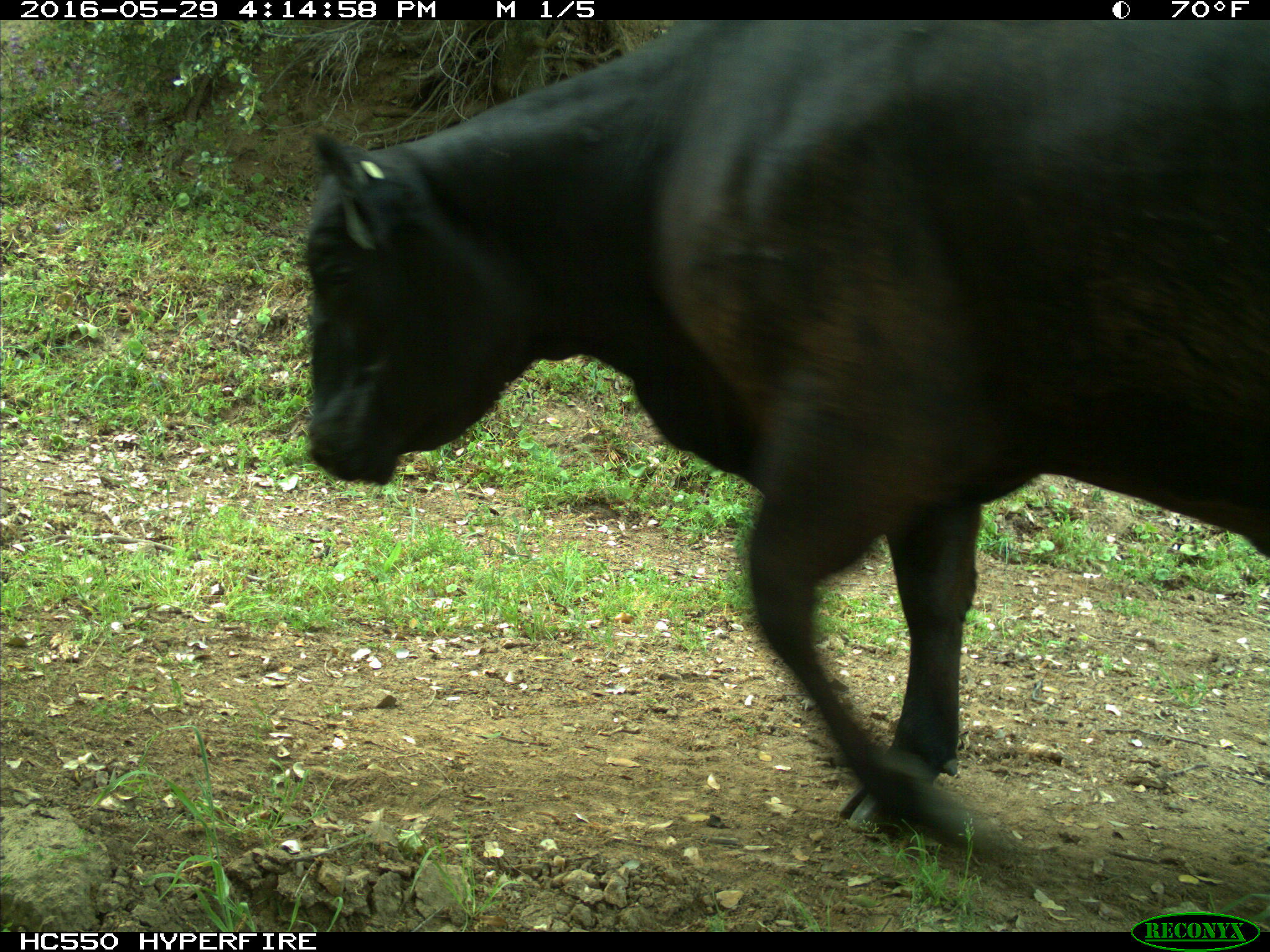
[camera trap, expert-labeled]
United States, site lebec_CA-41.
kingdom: Animalia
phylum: Chordata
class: Mammalia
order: Artiodactyla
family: Bovidae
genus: Bos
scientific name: Bos taurus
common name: domestic cow